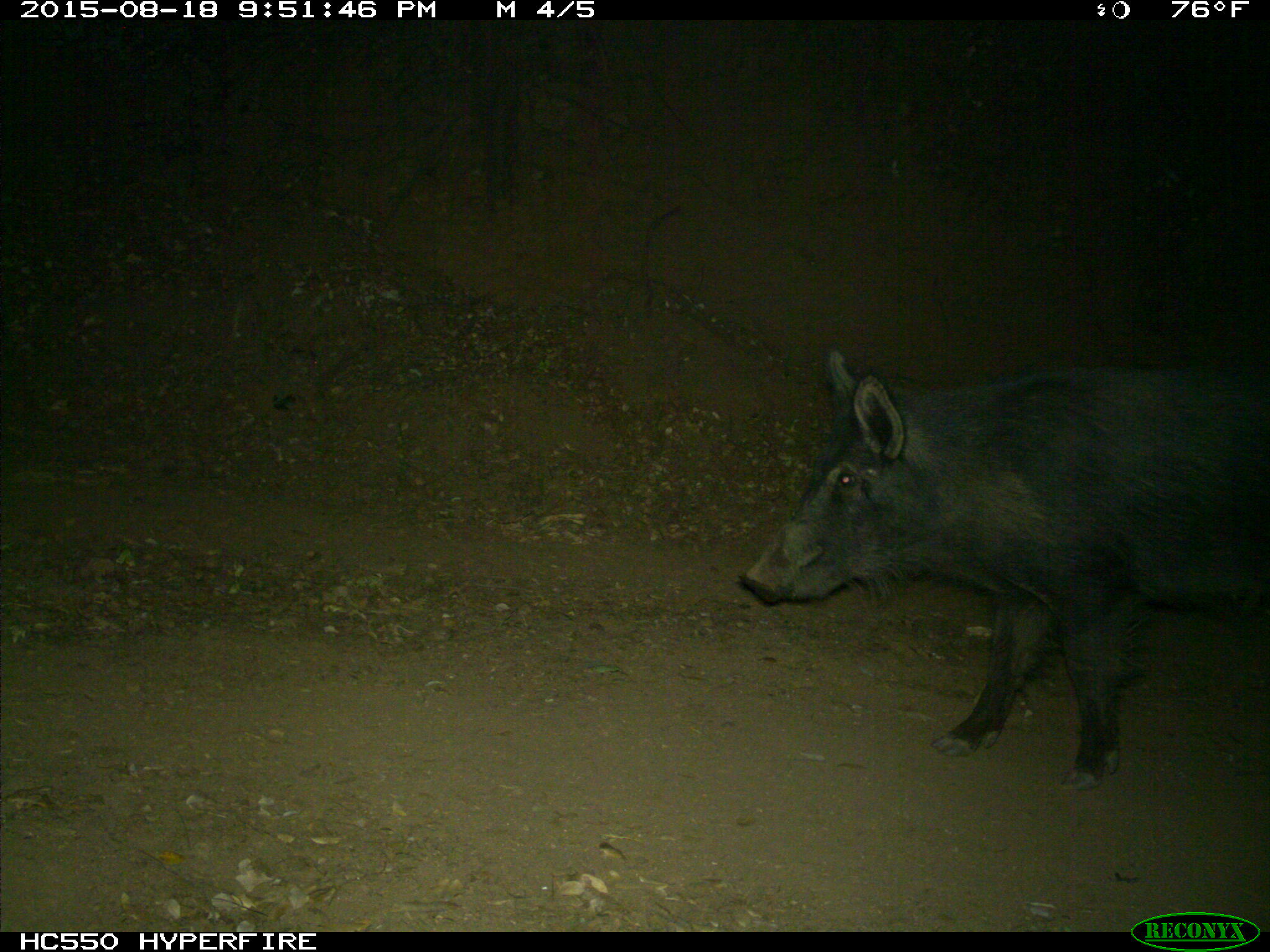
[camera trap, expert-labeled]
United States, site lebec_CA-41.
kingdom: Animalia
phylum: Chordata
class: Mammalia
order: Artiodactyla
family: Suidae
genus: Sus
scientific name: Sus scrofa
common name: wild boar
Sus scrofa (wild boar).